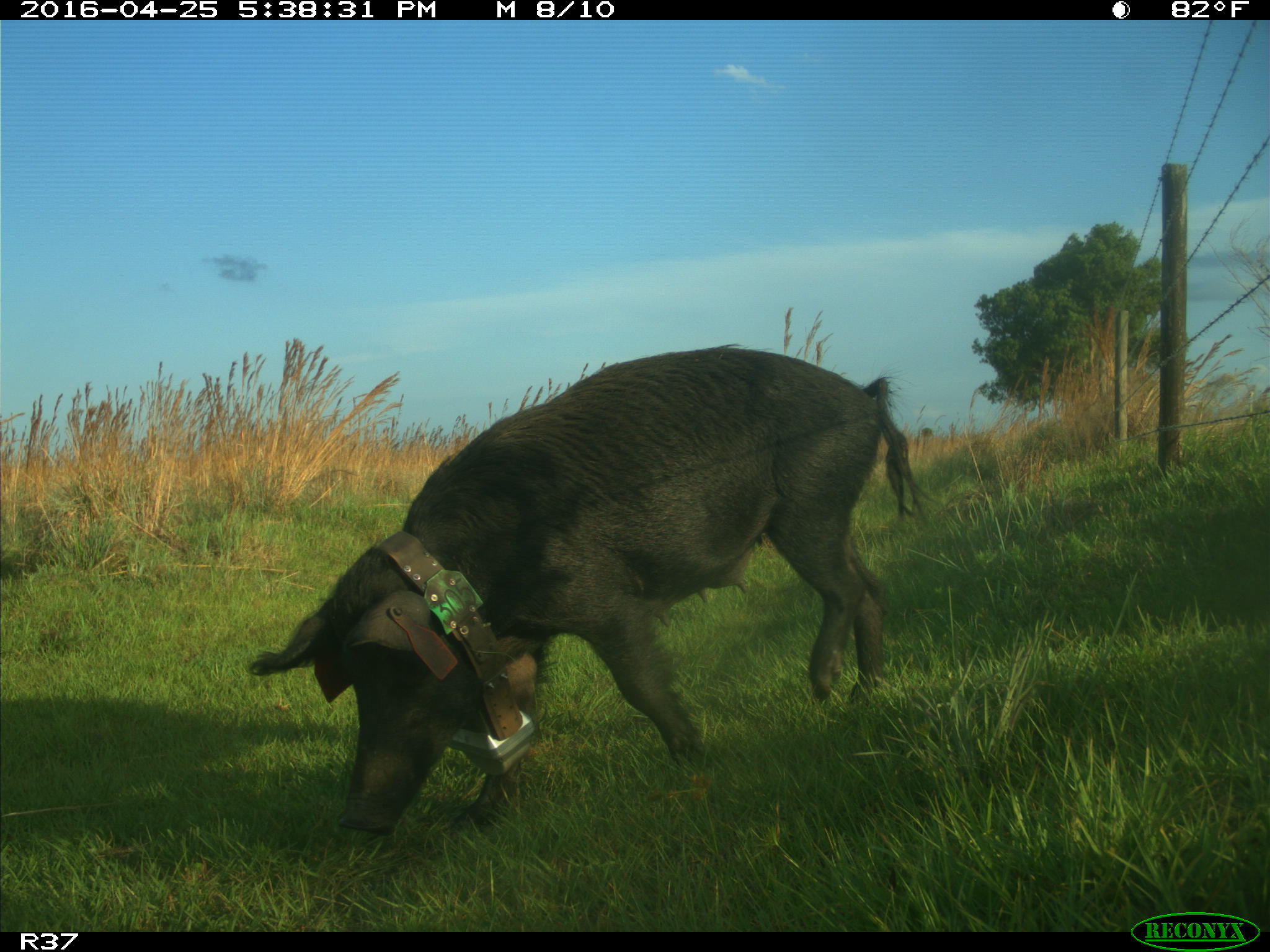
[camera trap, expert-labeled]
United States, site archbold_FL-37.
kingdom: Animalia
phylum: Chordata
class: Mammalia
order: Artiodactyla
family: Suidae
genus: Sus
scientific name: Sus scrofa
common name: wild boar